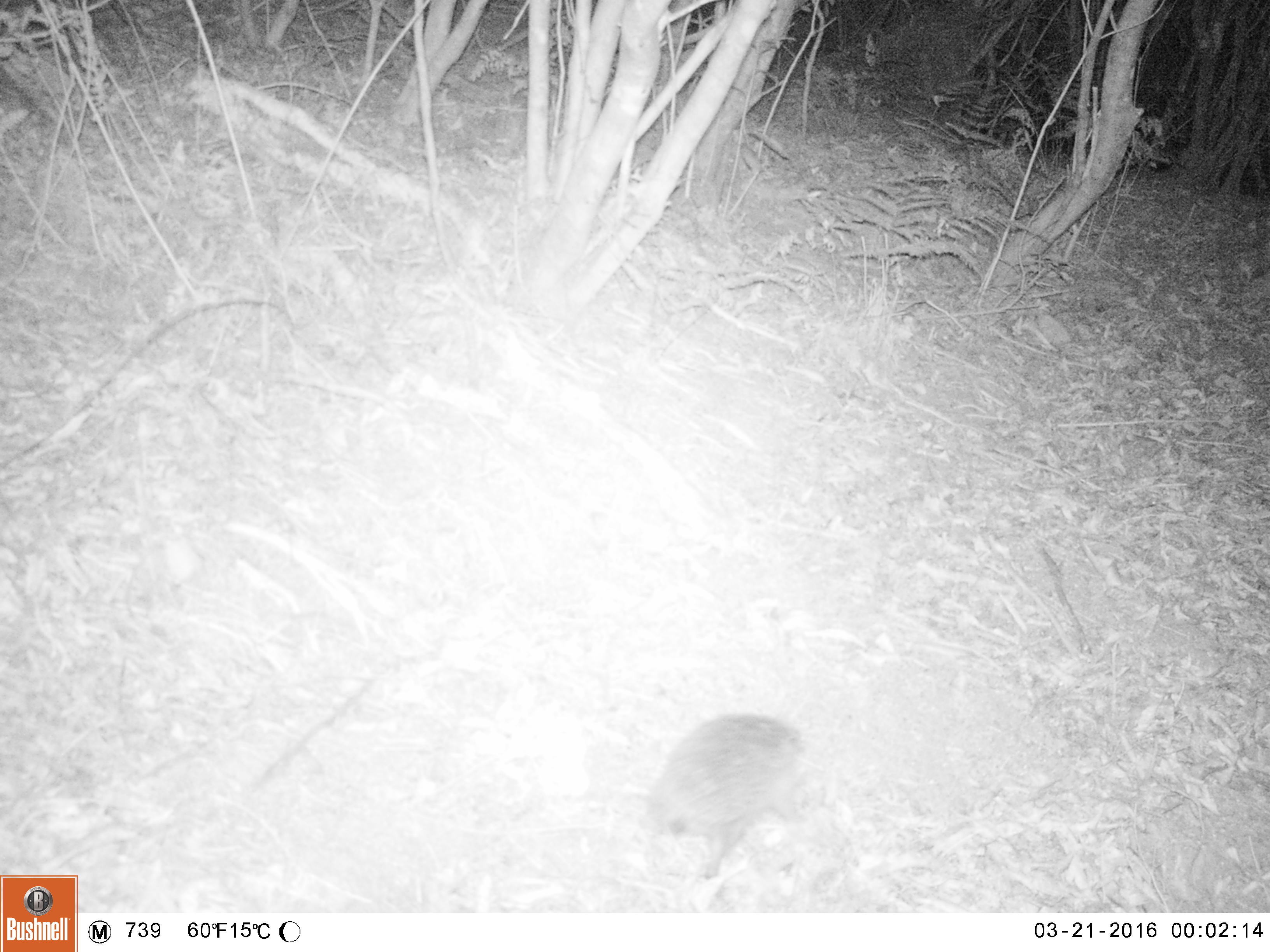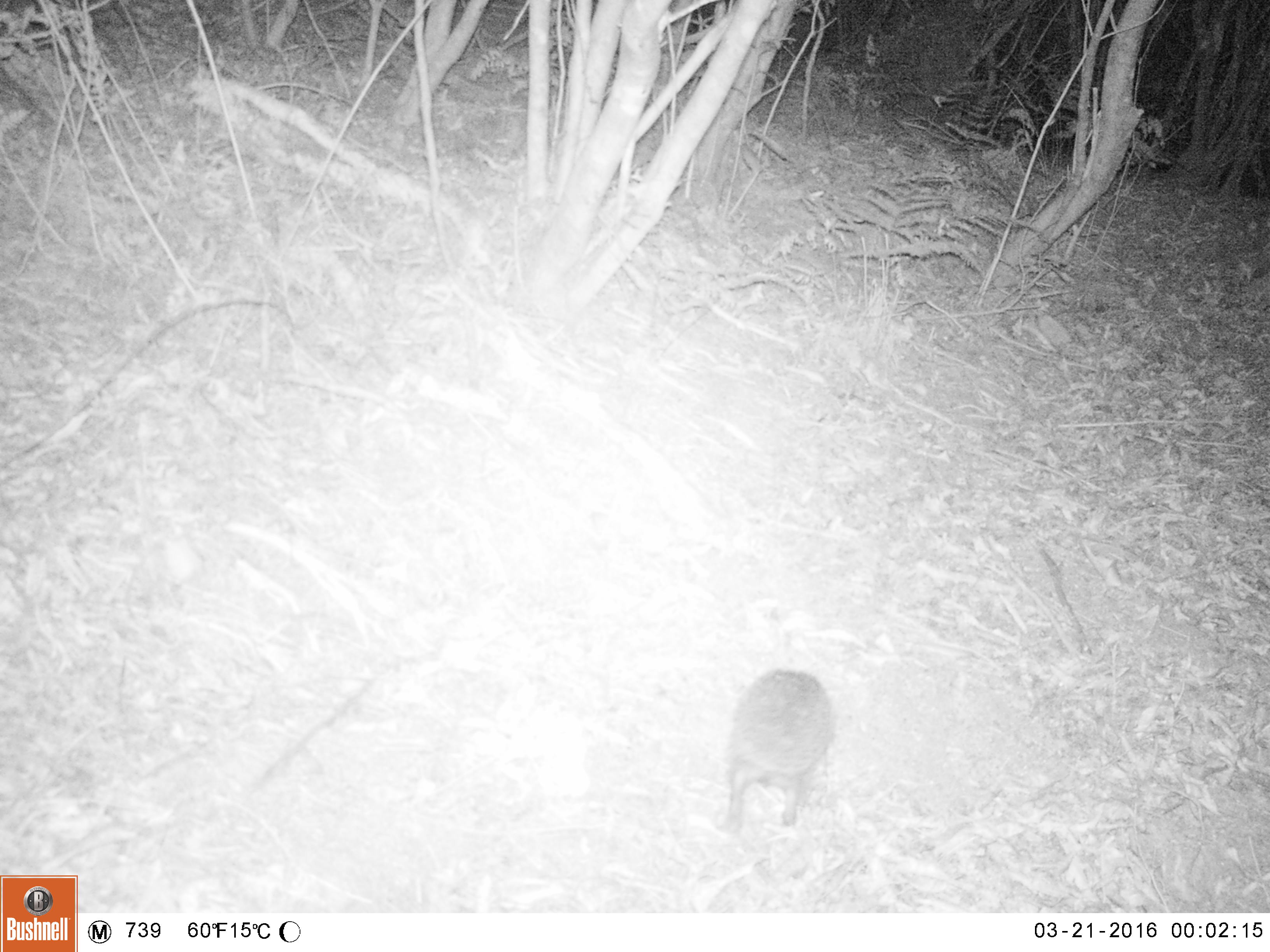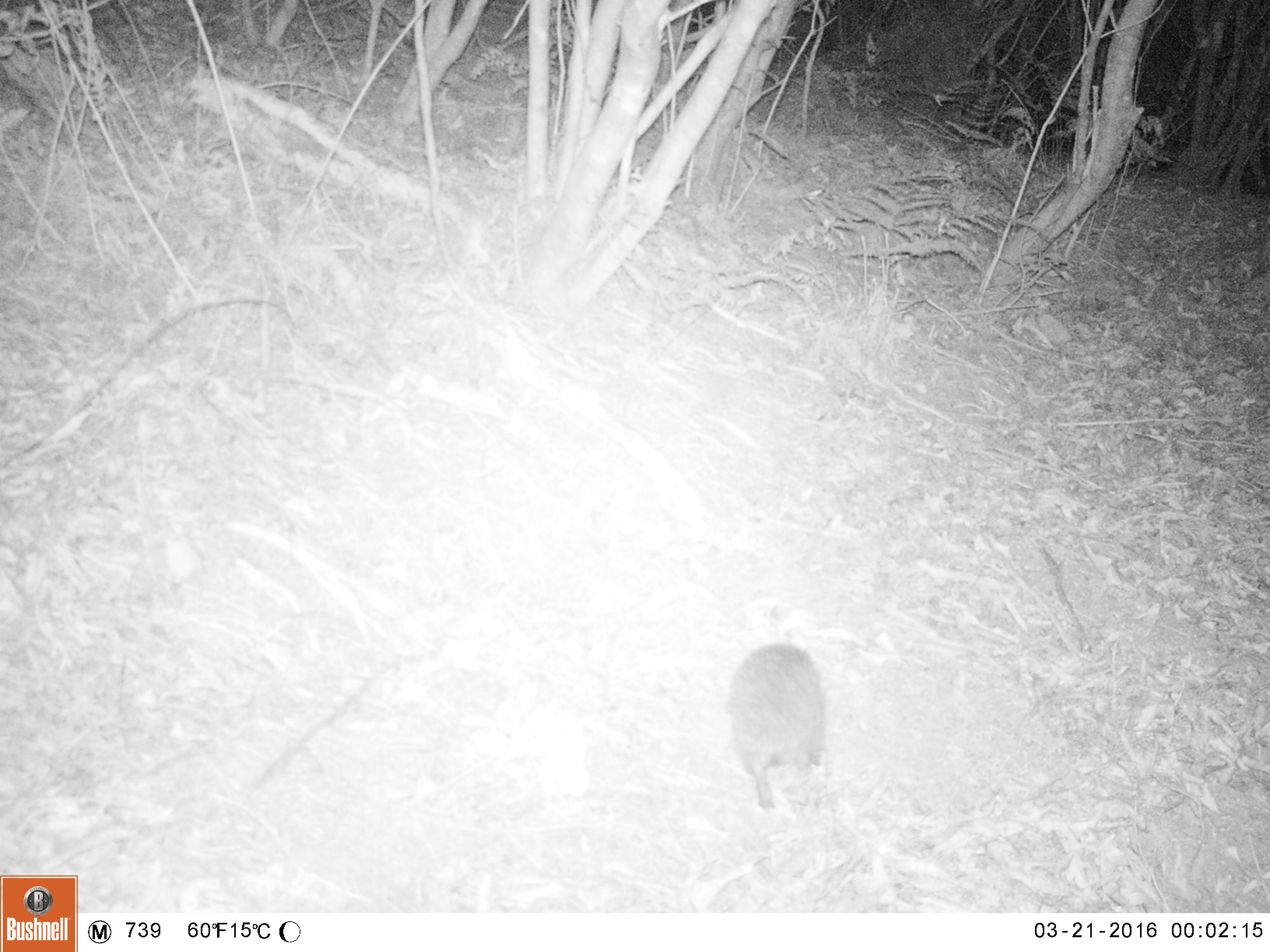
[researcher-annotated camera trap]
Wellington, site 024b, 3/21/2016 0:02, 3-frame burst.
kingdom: Animalia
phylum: Chordata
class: Mammalia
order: Eulipotyphla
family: Erinaceidae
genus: Erinaceus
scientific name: Erinaceus europaeus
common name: hedgehog